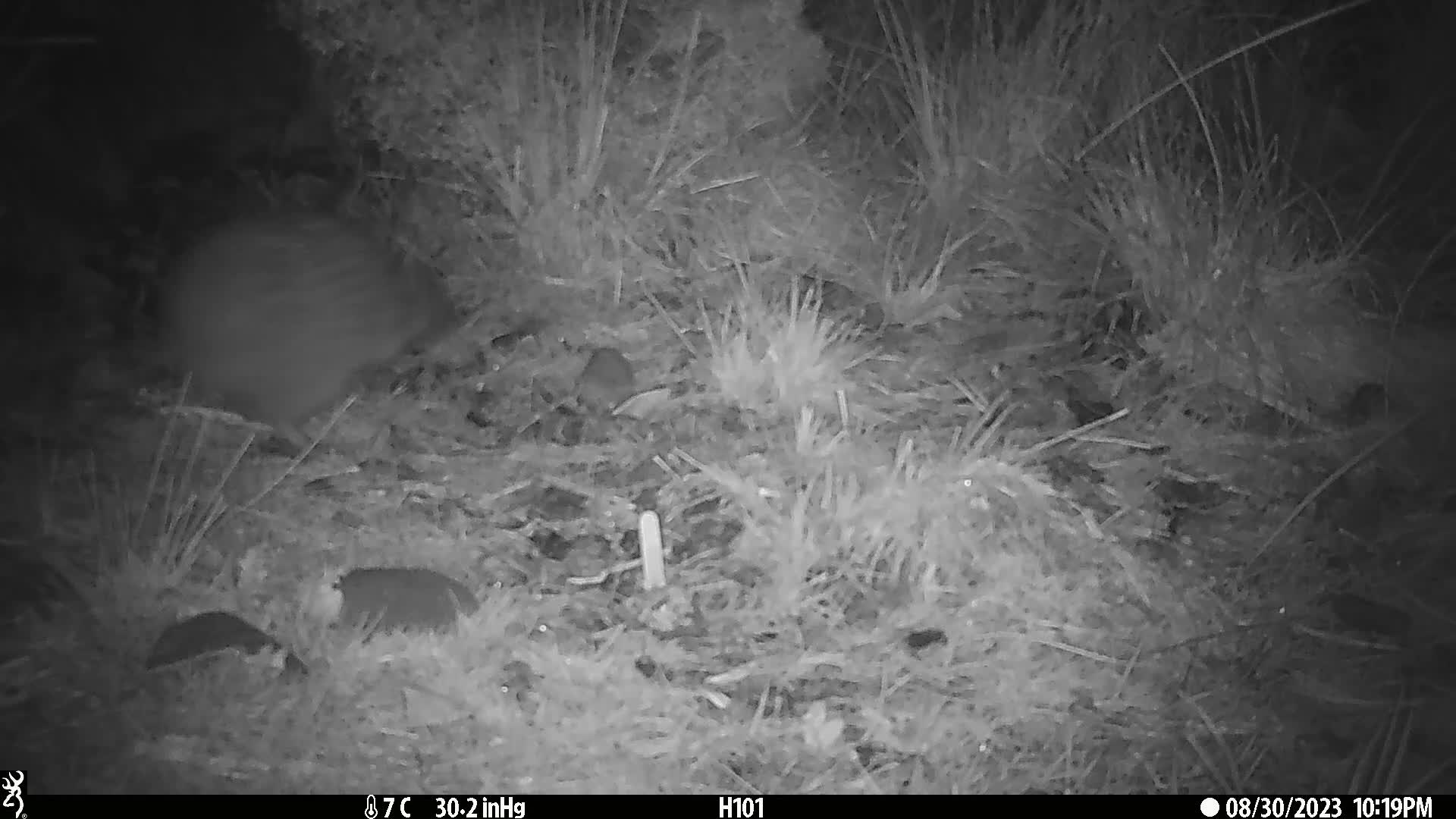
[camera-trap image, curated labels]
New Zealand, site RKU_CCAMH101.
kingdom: Animalia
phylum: Chordata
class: Aves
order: Apterygiformes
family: Apterygidae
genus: Apteryx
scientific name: Apteryx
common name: kiwi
Kiwi (Apteryx).